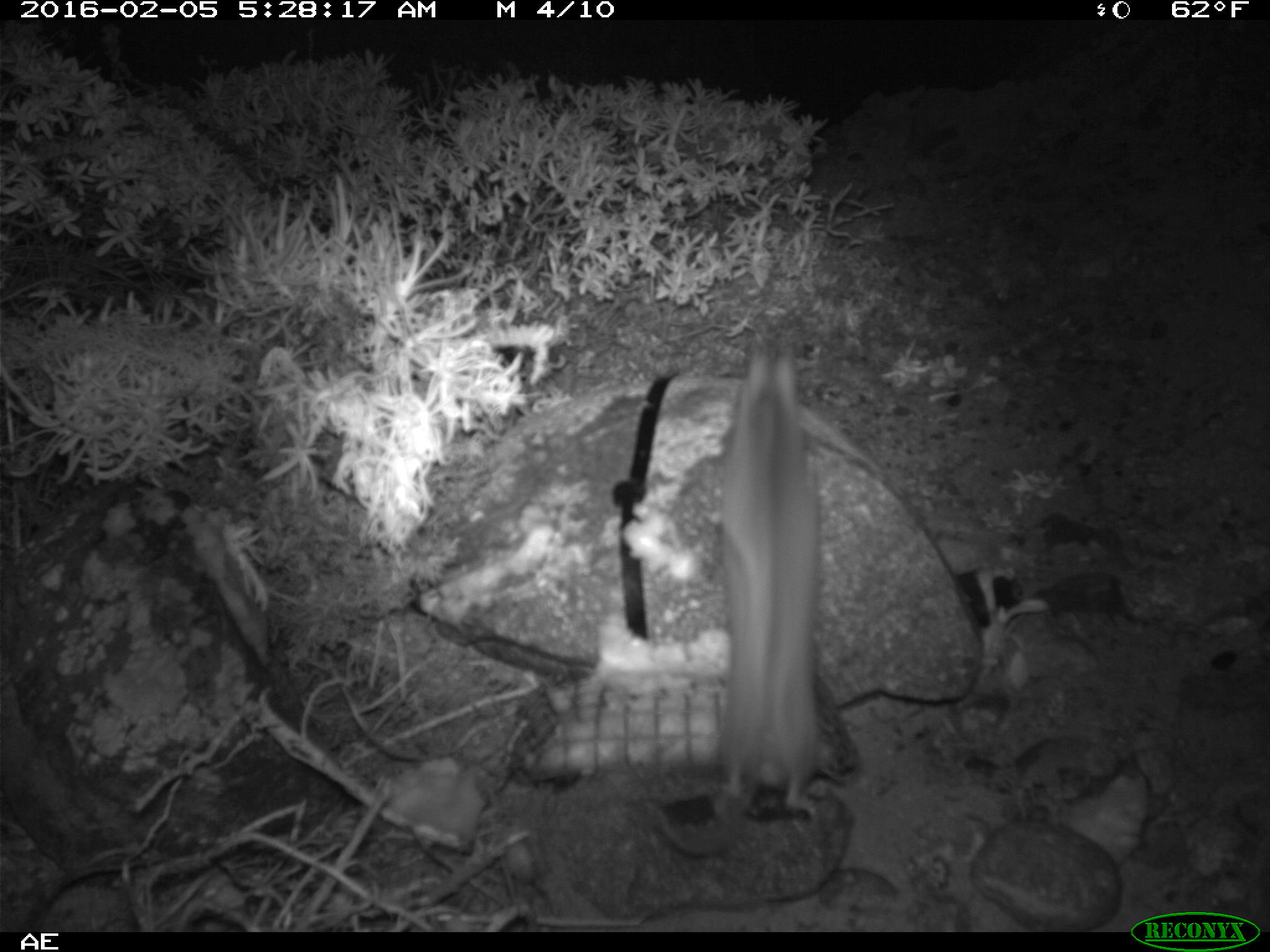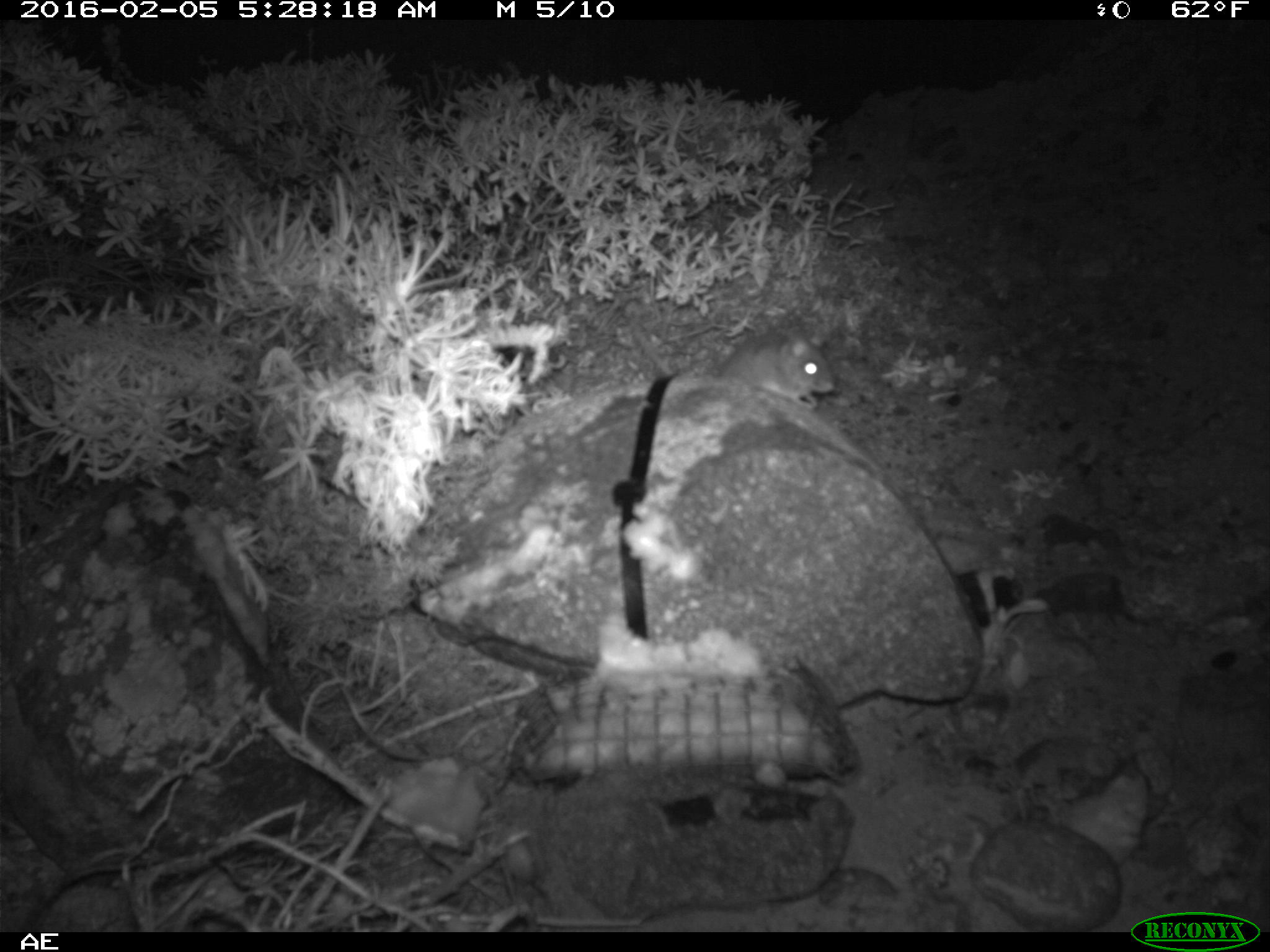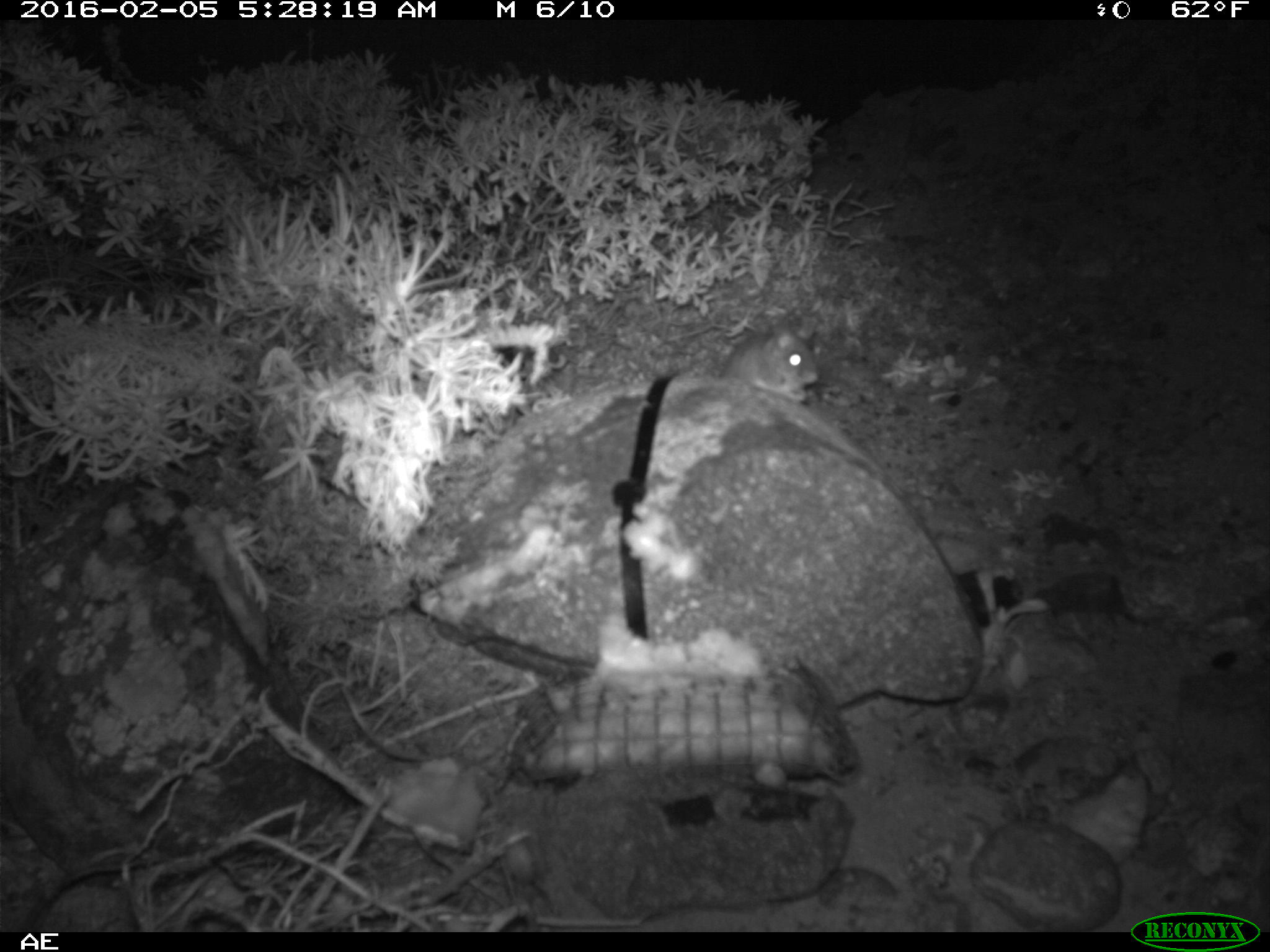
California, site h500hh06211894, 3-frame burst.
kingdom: Animalia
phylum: Chordata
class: Mammalia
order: Rodentia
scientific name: Rodentia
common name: rodent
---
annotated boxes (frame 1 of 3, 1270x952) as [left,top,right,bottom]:
rodent: [641,345,820,863]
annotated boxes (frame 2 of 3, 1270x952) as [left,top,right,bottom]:
rodent: [635,325,833,407]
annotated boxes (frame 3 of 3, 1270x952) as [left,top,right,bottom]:
rodent: [713,318,821,403]